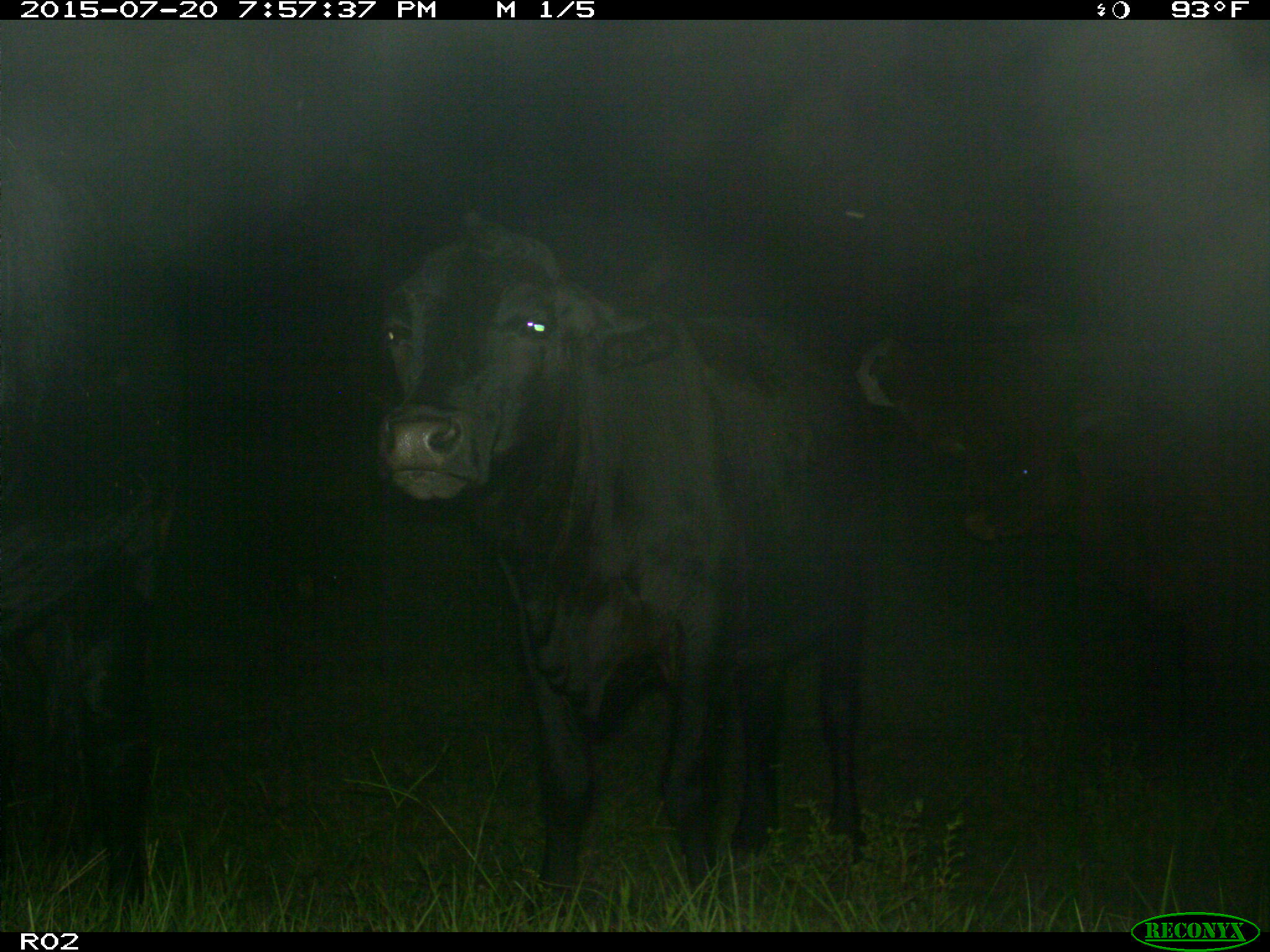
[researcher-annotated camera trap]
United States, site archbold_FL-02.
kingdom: Animalia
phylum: Chordata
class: Mammalia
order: Artiodactyla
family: Bovidae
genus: Bos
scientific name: Bos taurus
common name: domestic cow